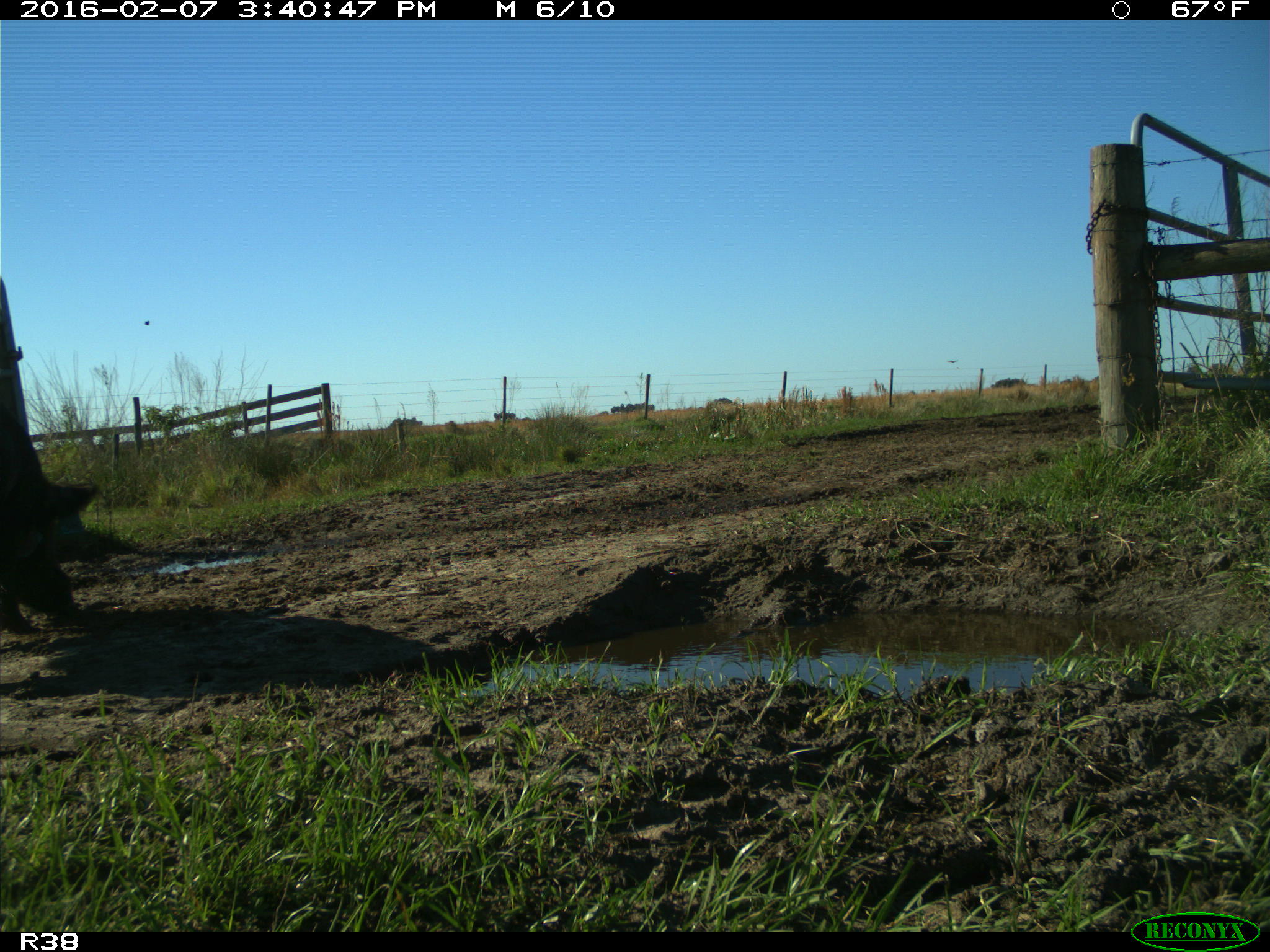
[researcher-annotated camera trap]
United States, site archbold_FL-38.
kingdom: Animalia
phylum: Chordata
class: Mammalia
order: Artiodactyla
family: Suidae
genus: Sus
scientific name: Sus scrofa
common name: wild boar